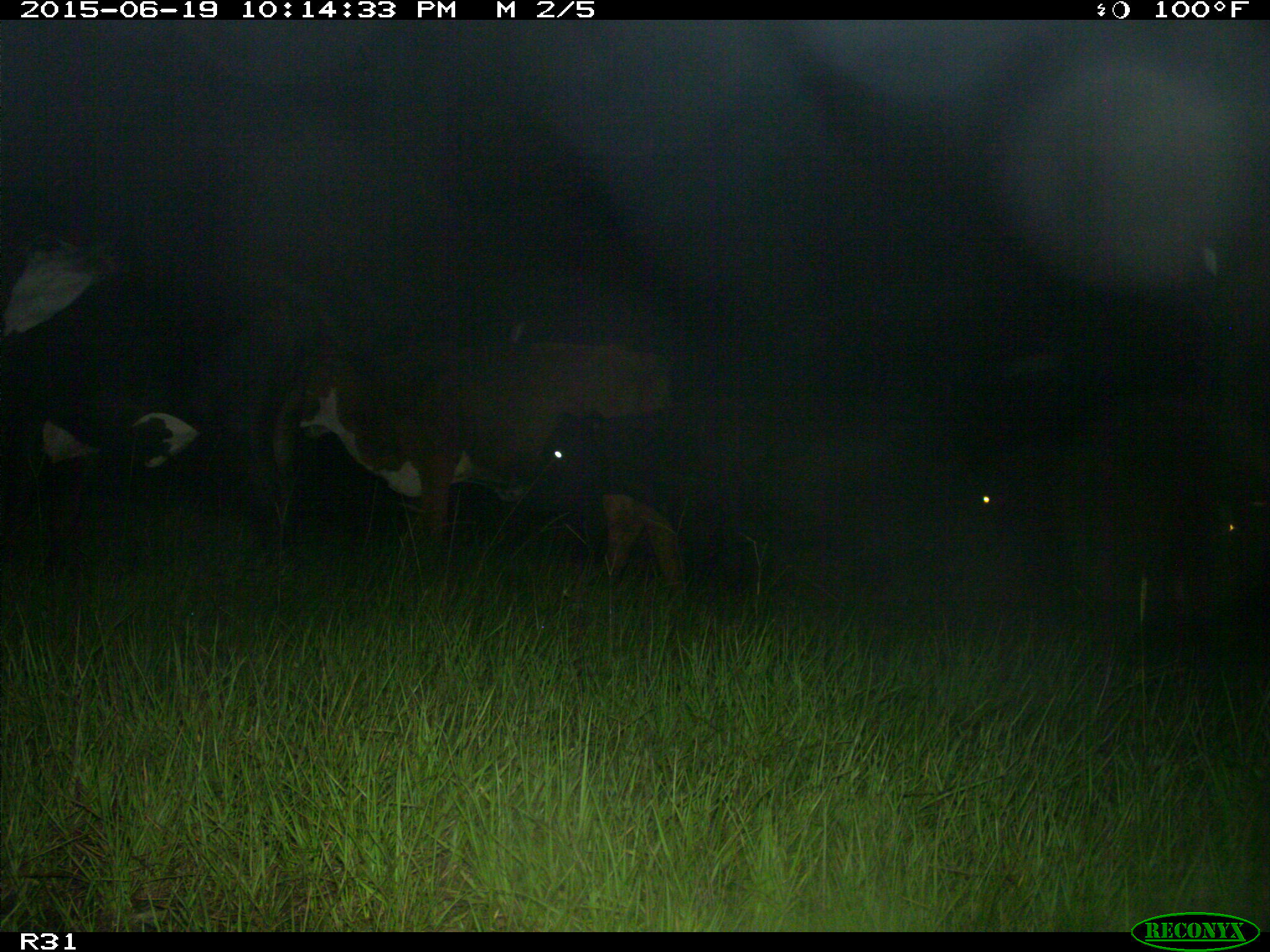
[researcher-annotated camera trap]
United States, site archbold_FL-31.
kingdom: Animalia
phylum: Chordata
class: Mammalia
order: Artiodactyla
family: Bovidae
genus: Bos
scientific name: Bos taurus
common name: domestic cow